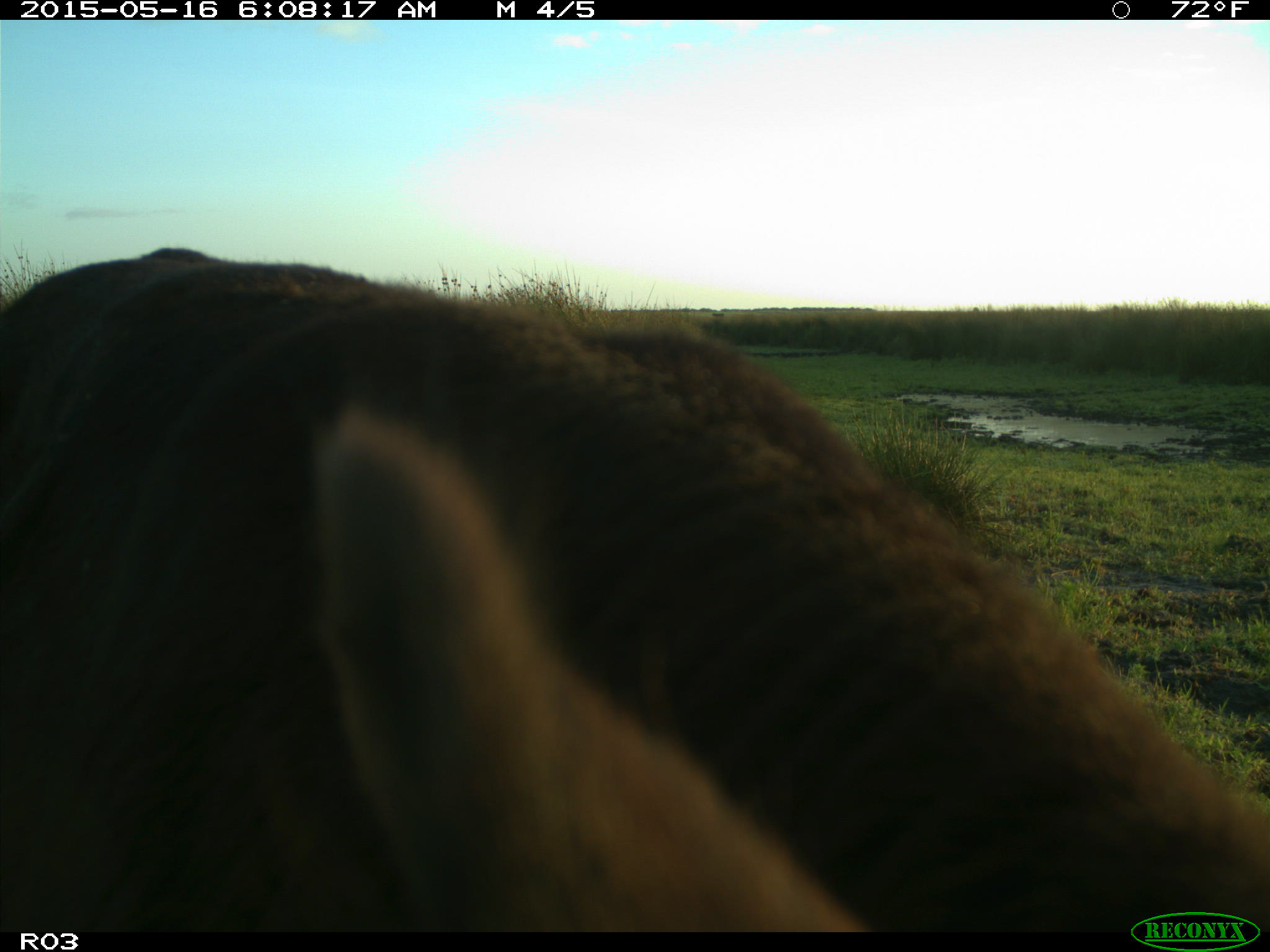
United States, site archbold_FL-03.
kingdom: Animalia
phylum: Chordata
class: Mammalia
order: Artiodactyla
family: Bovidae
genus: Bos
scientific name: Bos taurus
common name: domestic cow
Bos taurus (domestic cow).